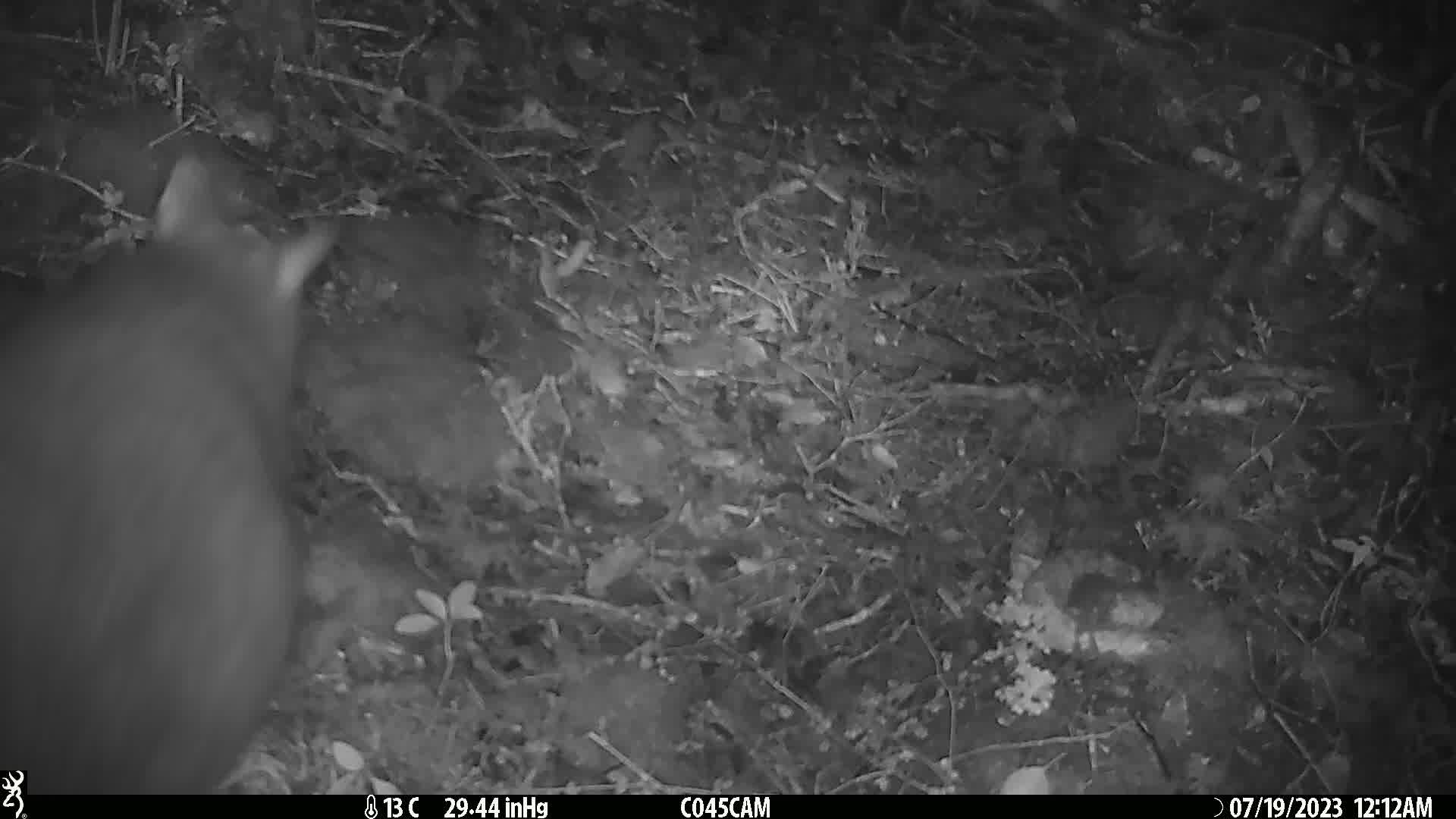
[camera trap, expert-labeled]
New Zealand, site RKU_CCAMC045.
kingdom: Animalia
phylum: Chordata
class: Mammalia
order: Diprotodontia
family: Phalangeridae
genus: Trichosurus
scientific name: Trichosurus vulpecula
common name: common brushtail possum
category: possum